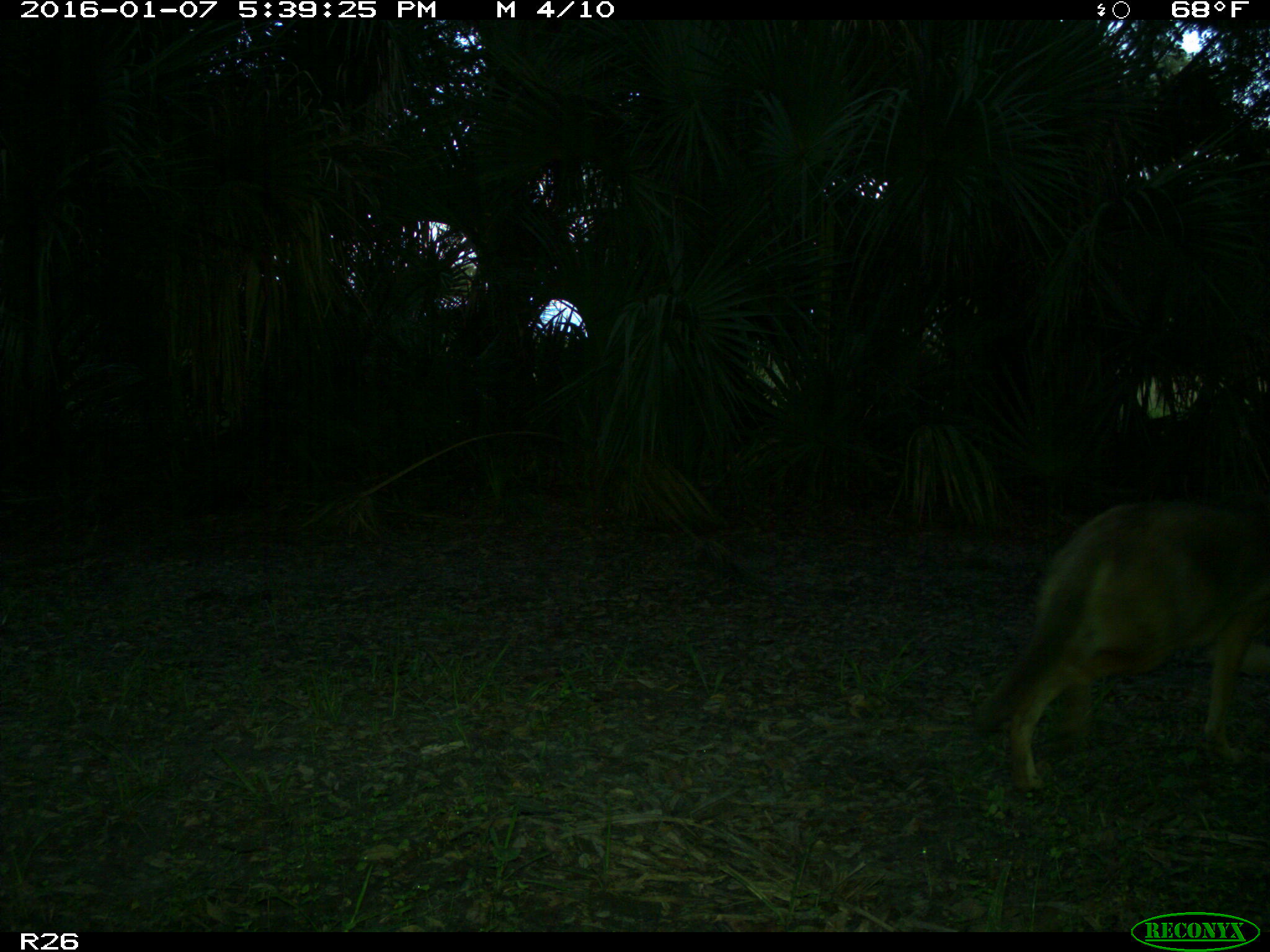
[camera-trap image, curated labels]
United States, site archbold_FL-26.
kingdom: Animalia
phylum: Chordata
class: Mammalia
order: Carnivora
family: Canidae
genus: Canis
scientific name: Canis latrans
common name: coyote